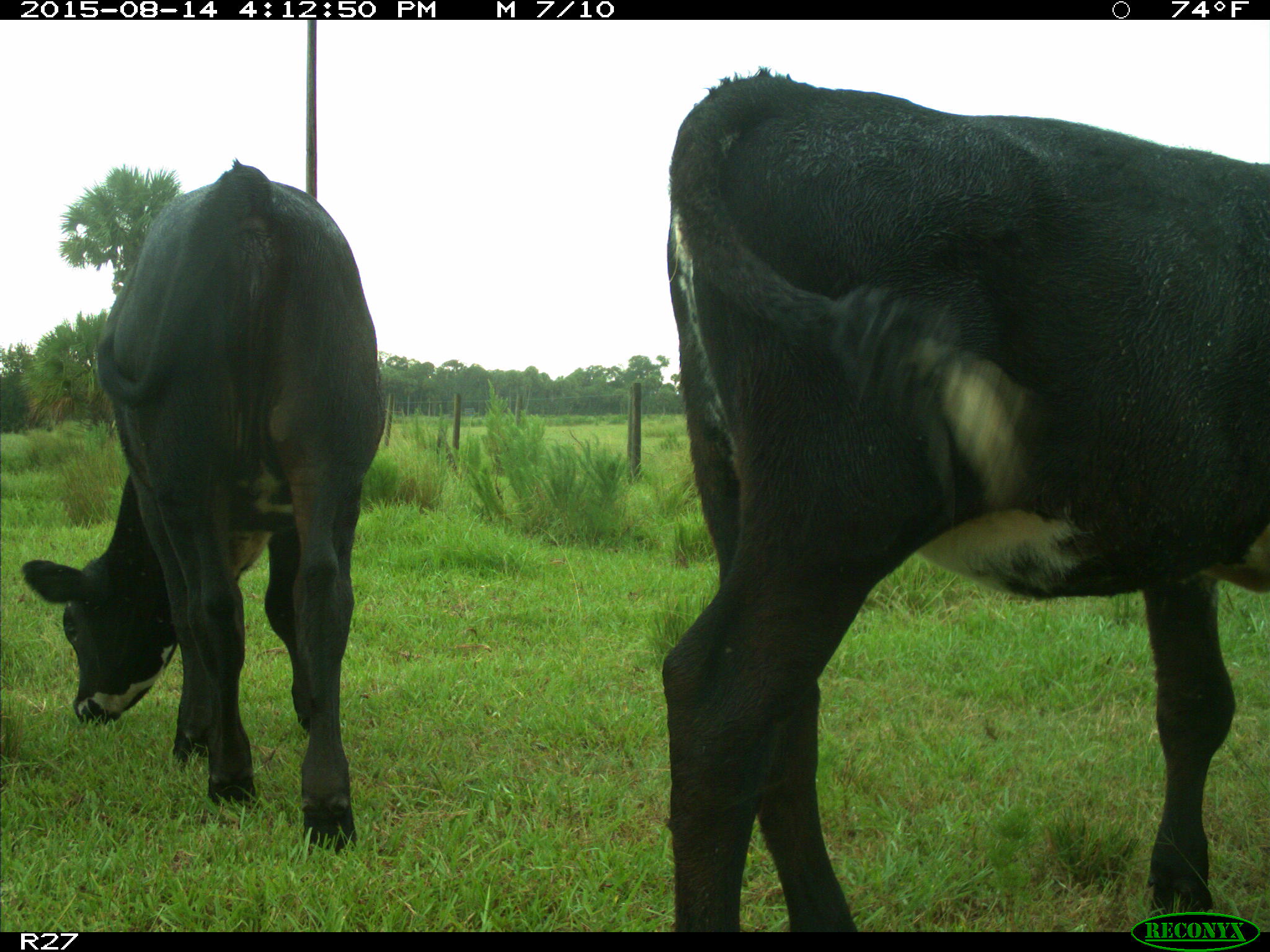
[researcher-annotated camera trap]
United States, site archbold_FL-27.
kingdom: Animalia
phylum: Chordata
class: Mammalia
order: Artiodactyla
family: Bovidae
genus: Bos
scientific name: Bos taurus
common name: domestic cow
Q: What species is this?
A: Bos taurus (domestic cow).